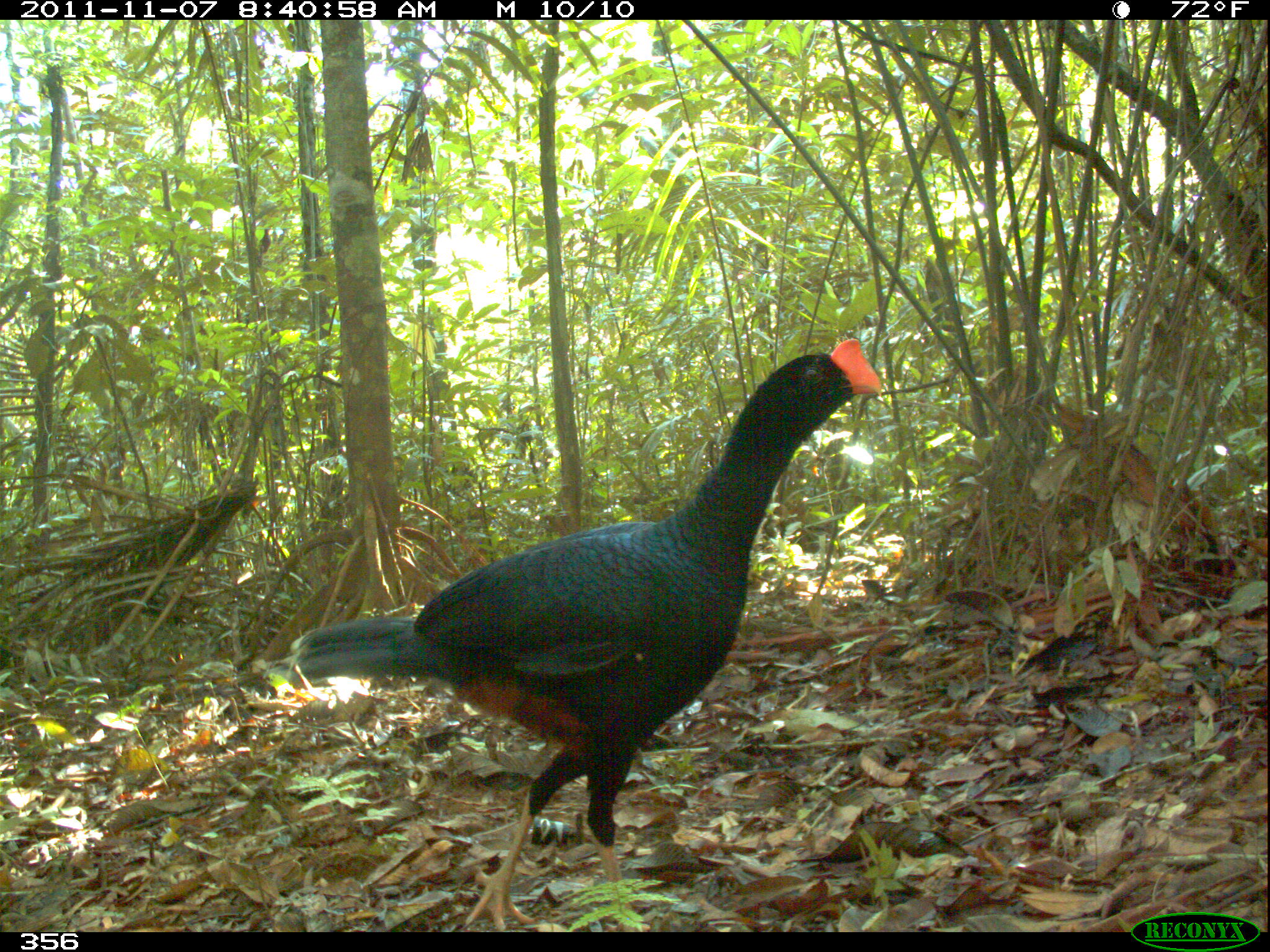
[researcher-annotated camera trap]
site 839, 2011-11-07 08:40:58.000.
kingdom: Animalia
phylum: Chordata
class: Aves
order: Galliformes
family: Cracidae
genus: Mitu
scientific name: Mitu tuberosum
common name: razor-billed curassow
Mitu tuberosum (razor-billed curassow).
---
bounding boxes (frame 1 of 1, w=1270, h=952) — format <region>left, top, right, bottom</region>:
mitu tuberosum: <region>290, 333, 884, 928</region>